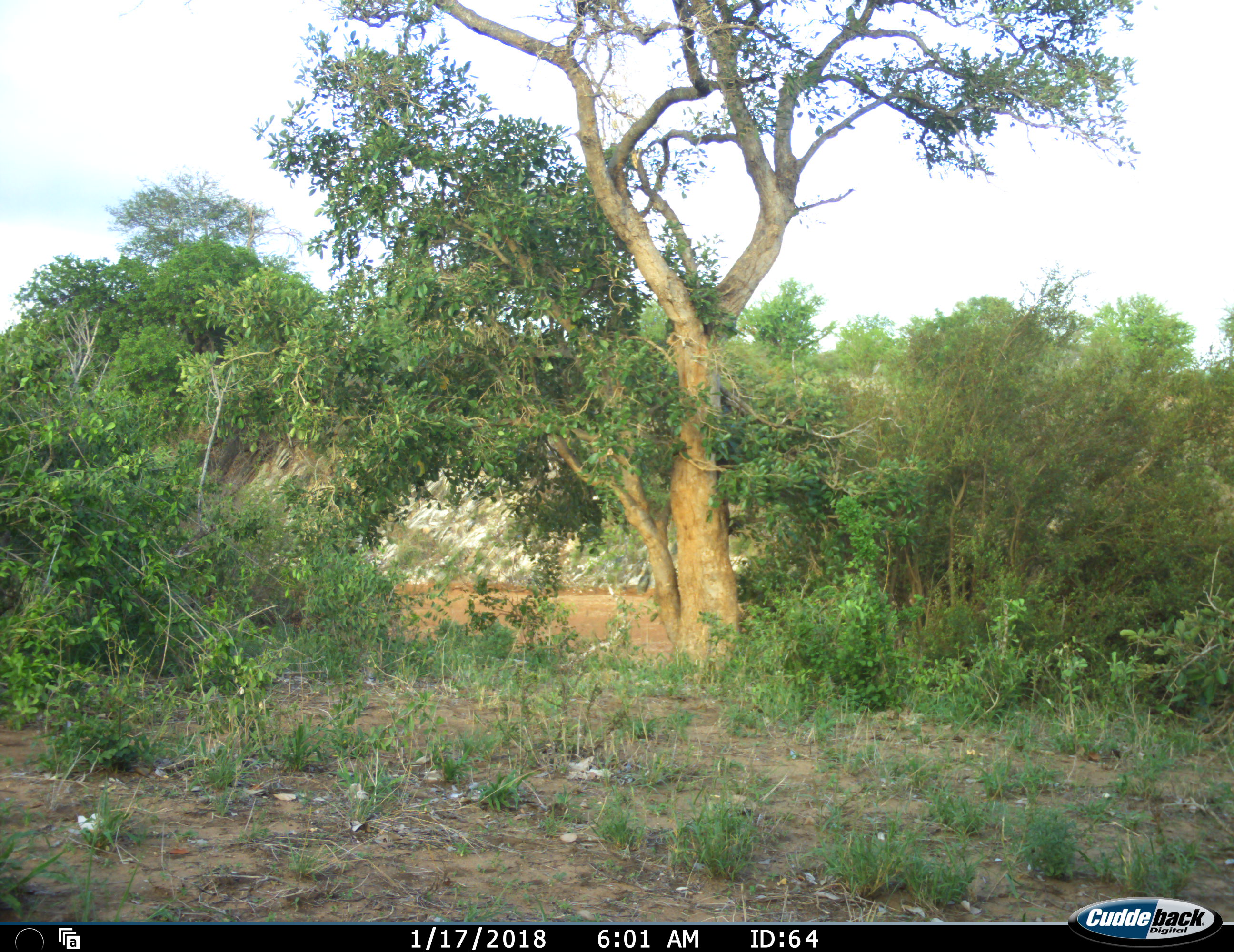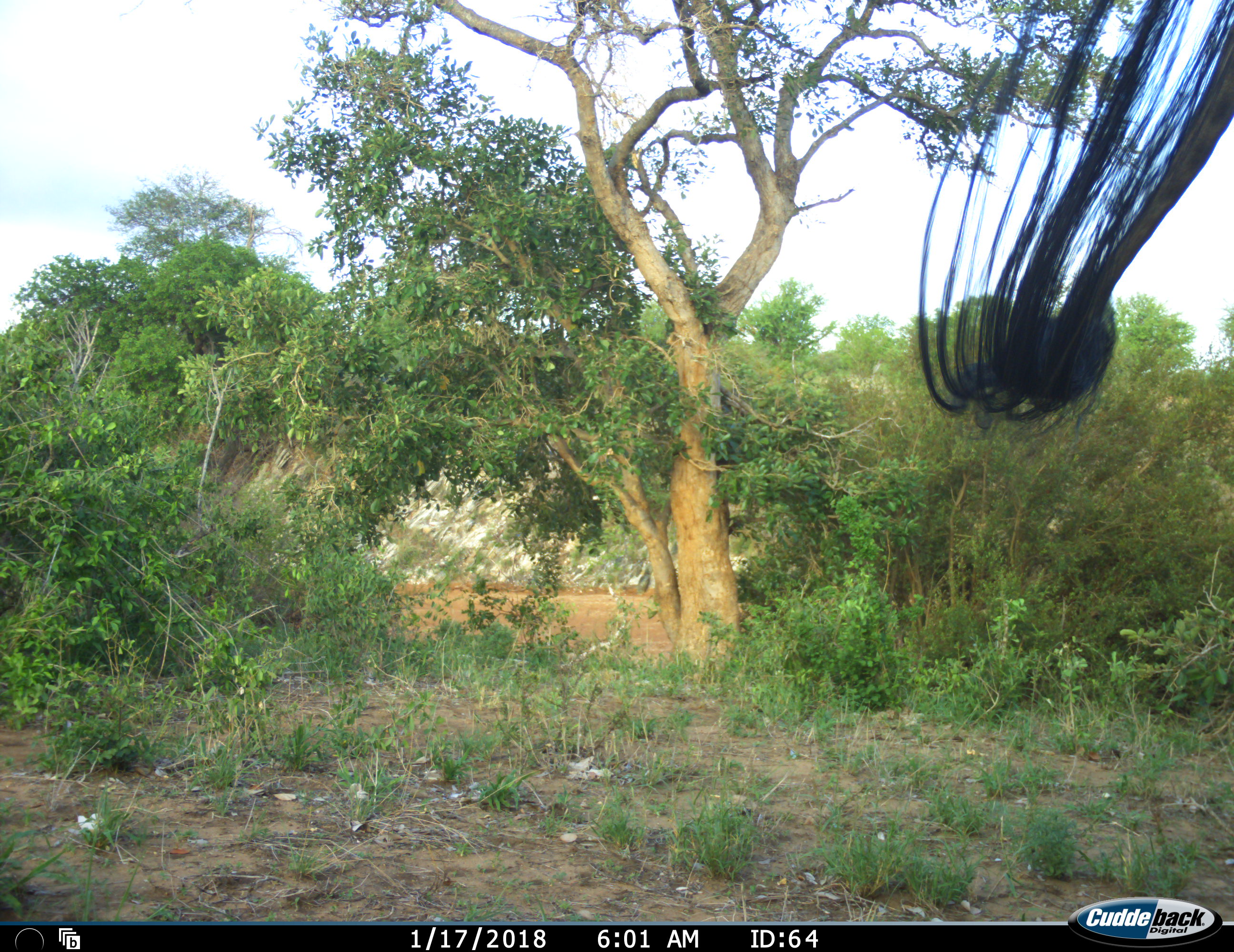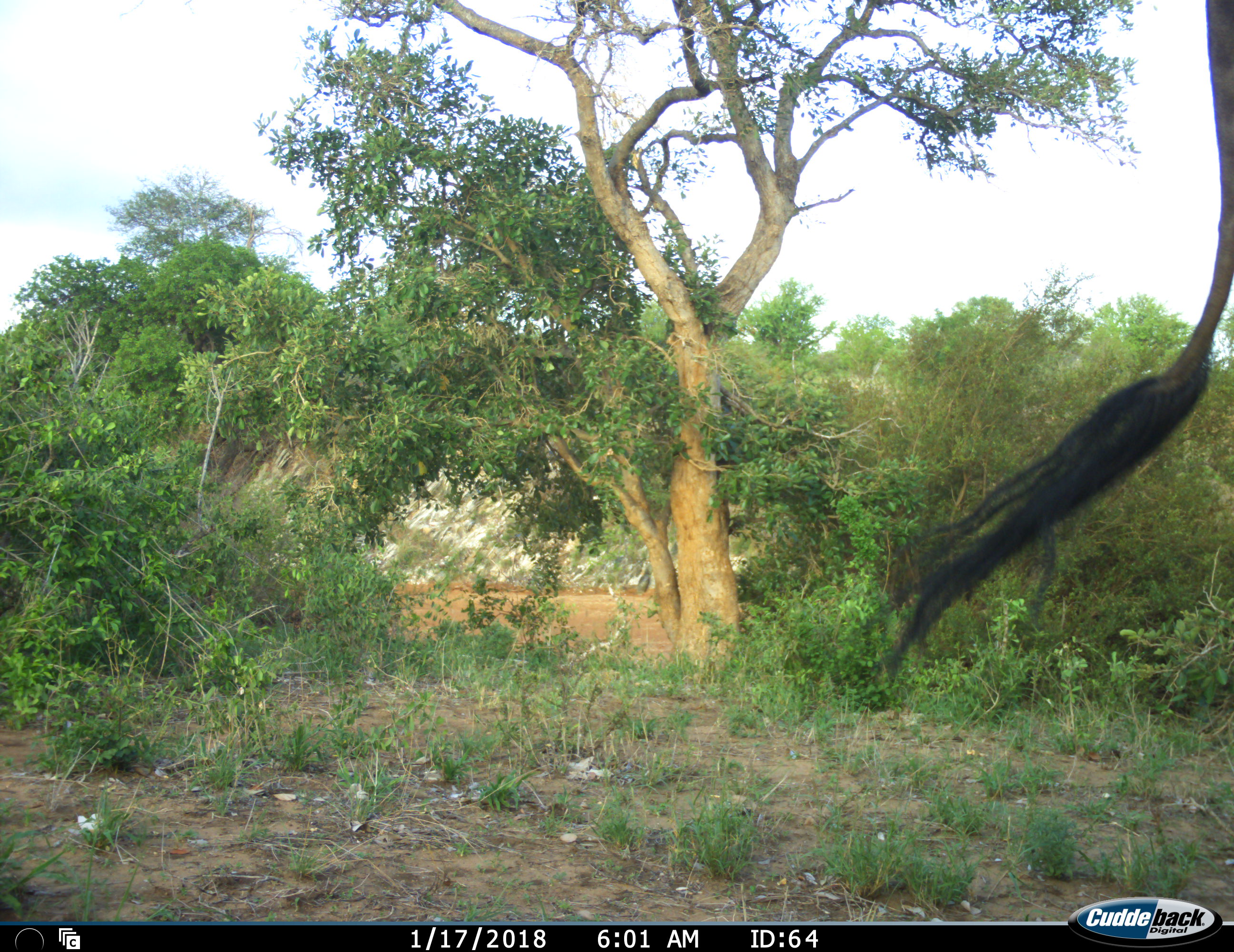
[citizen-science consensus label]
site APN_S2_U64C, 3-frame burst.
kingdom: Animalia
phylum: Chordata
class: Mammalia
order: Artiodactyla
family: Giraffidae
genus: Giraffa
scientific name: Giraffa camelopardalis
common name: giraffe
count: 1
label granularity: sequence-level